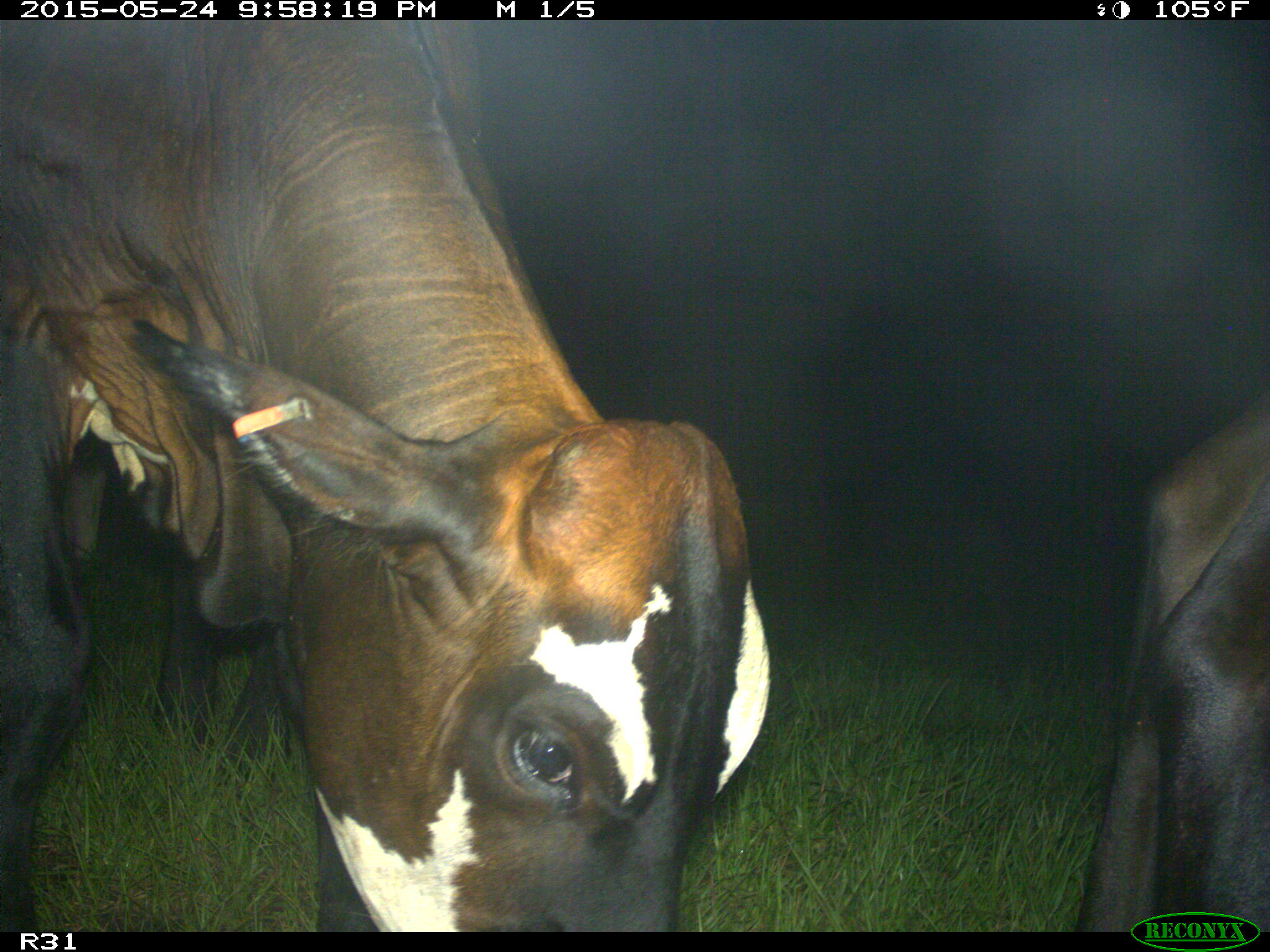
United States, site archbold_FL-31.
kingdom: Animalia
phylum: Chordata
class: Mammalia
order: Artiodactyla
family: Bovidae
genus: Bos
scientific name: Bos taurus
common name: domestic cow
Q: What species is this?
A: Bos taurus (domestic cow).